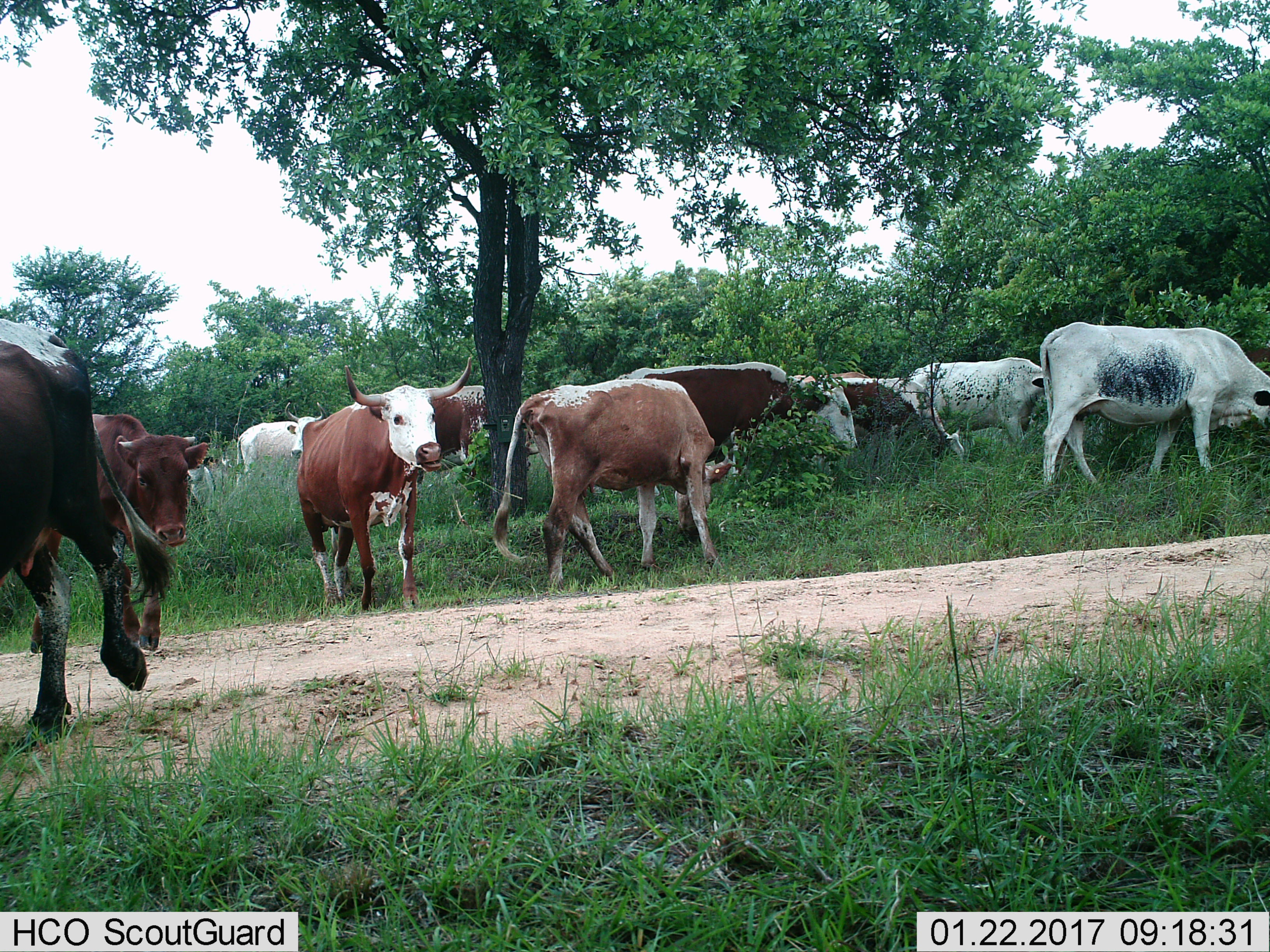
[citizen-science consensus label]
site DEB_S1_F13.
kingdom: Animalia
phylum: Chordata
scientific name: Vertebrata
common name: domestic animal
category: domesticanimal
Domesticanimal (domestic animal) (Vertebrata), count 11-50. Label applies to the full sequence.